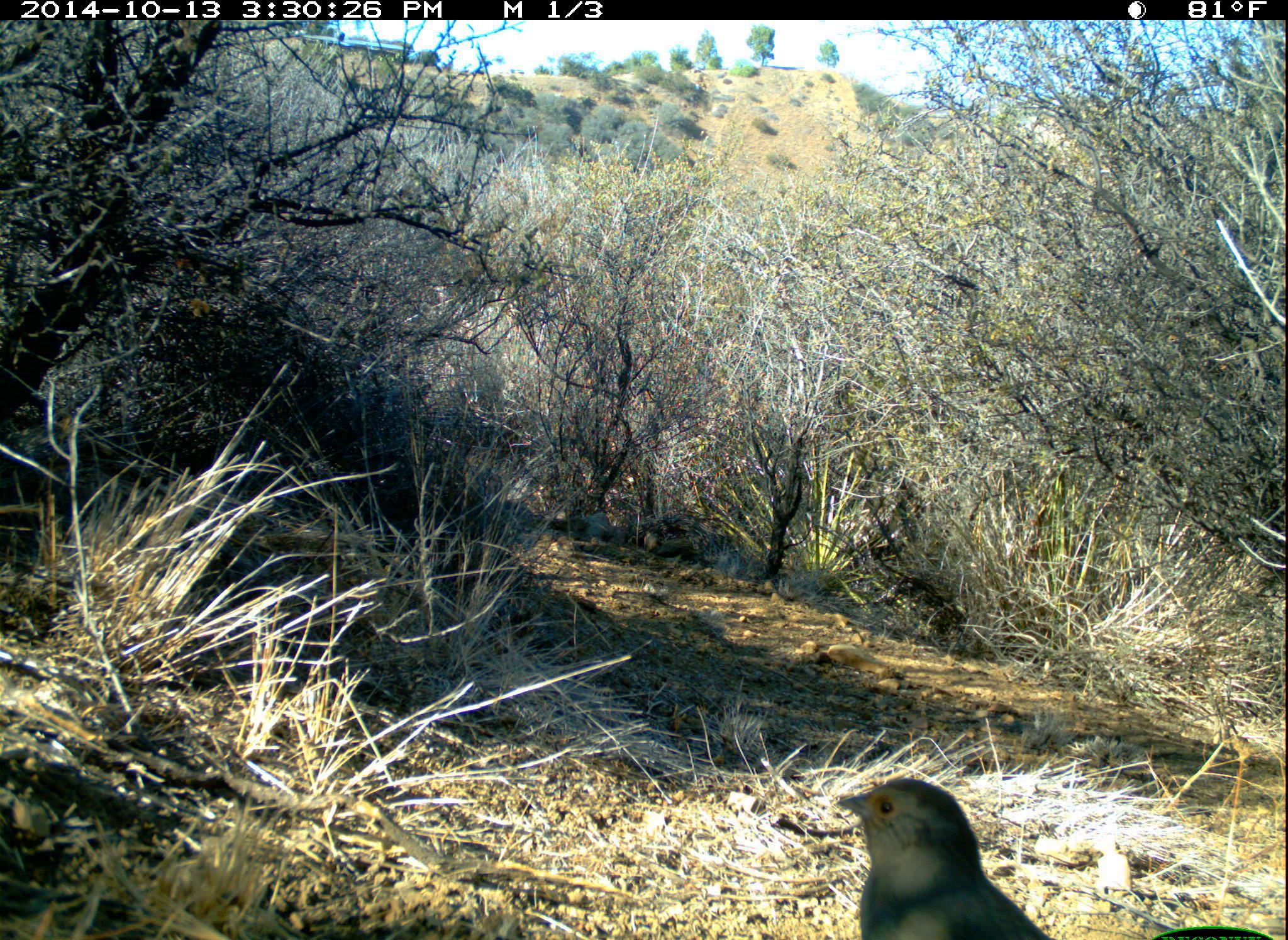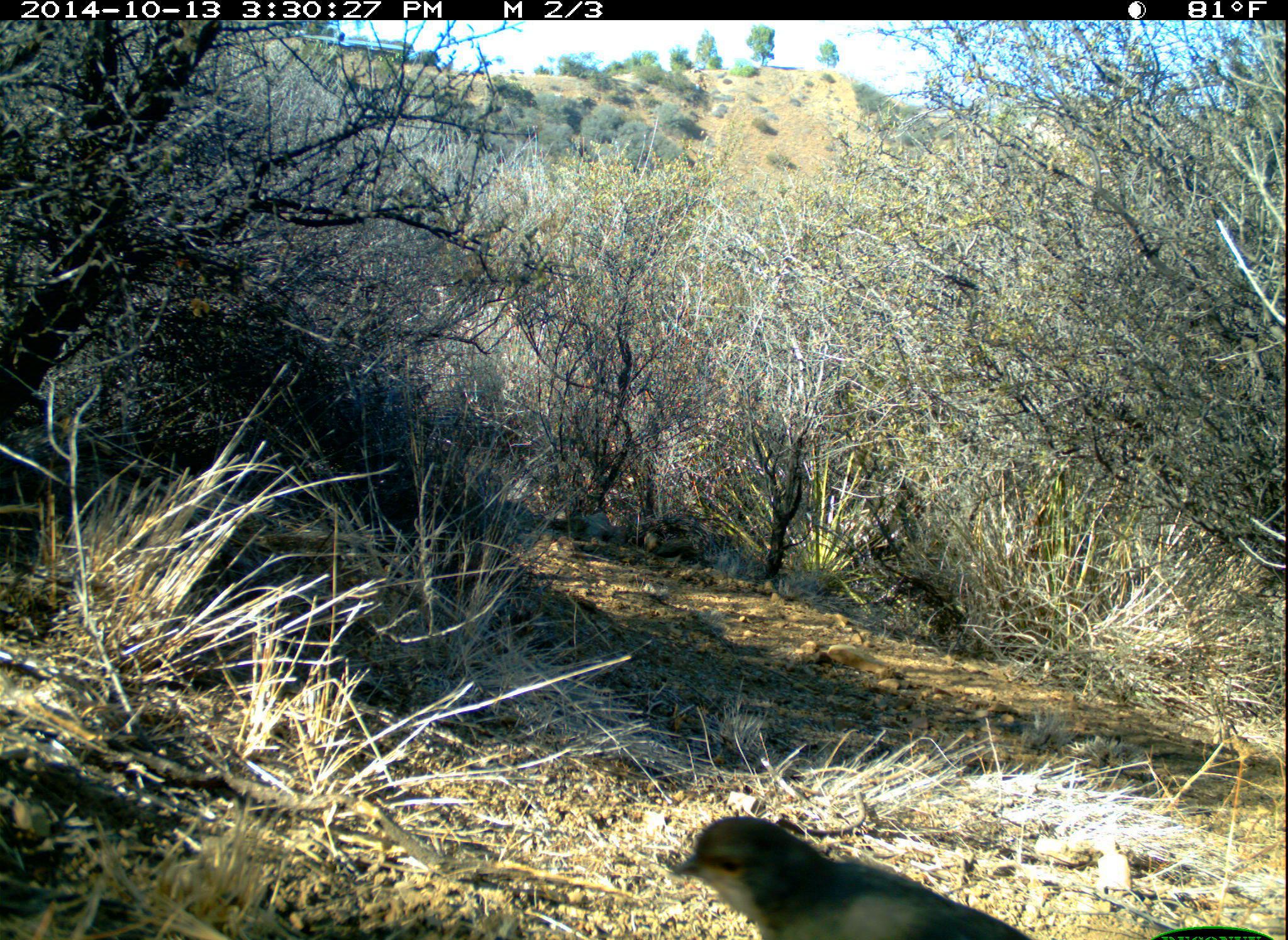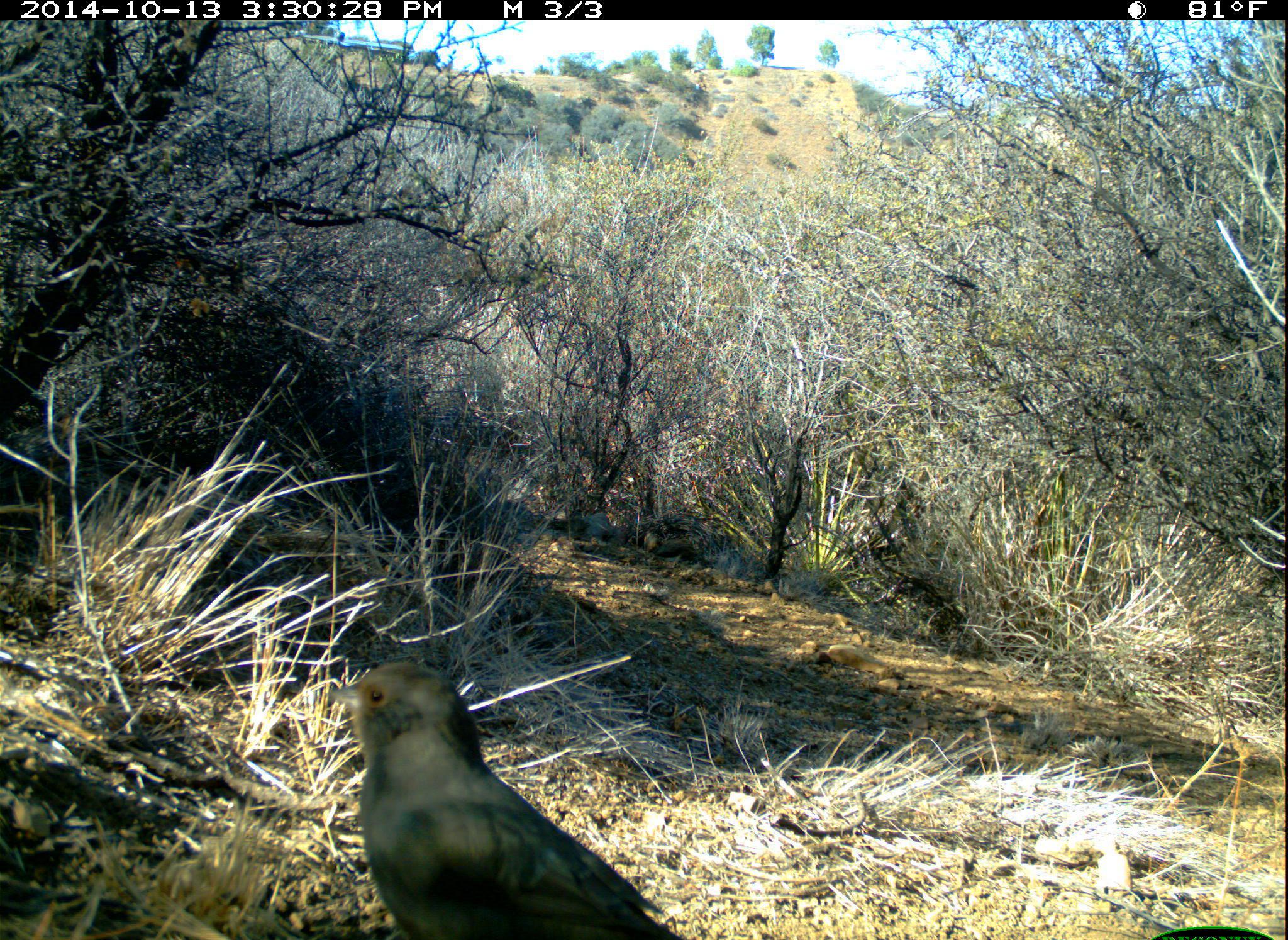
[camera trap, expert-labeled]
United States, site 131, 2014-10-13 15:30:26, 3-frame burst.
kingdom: Animalia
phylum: Chordata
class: Aves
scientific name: Aves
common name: bird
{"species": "bird (Aves)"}